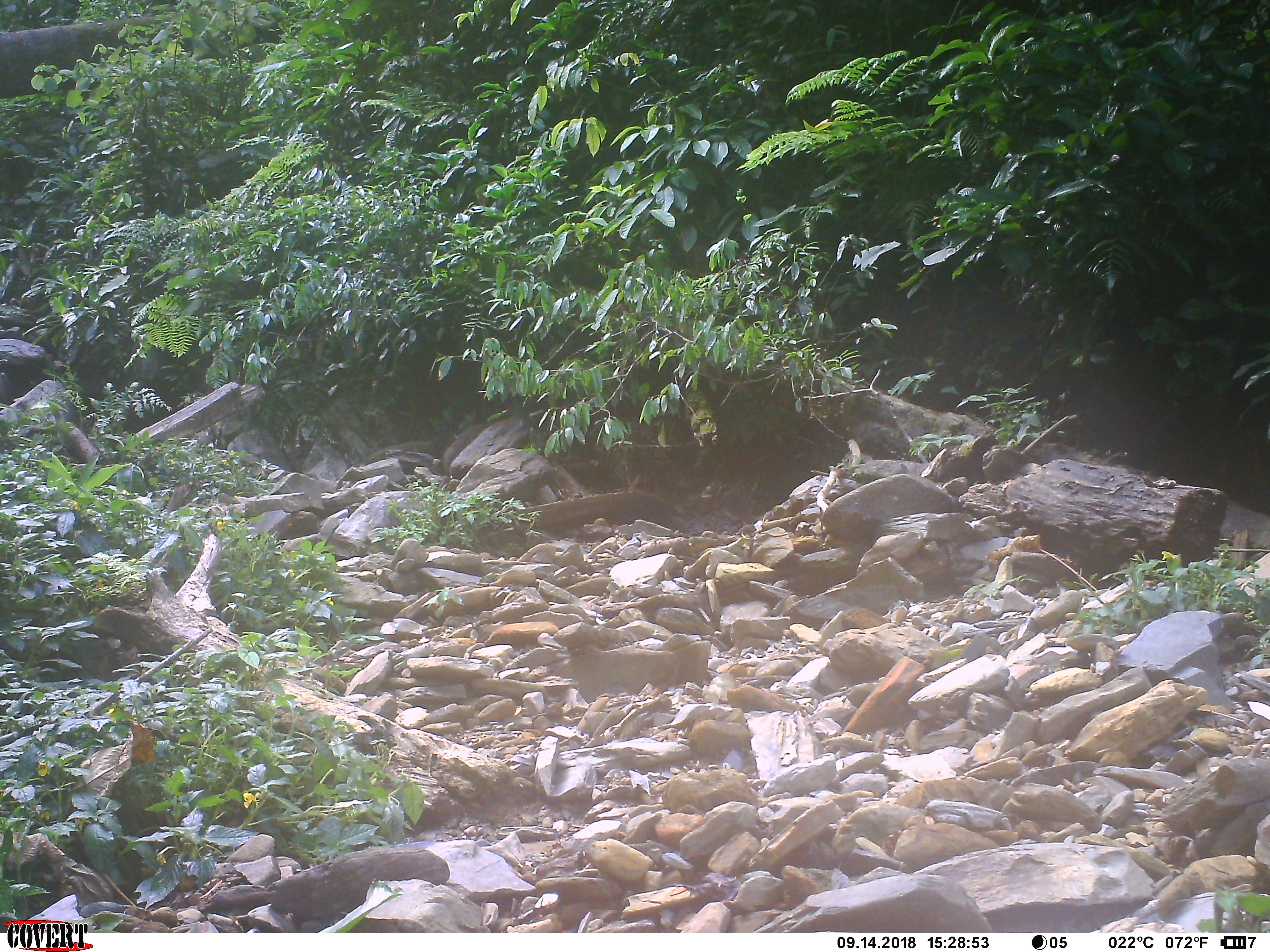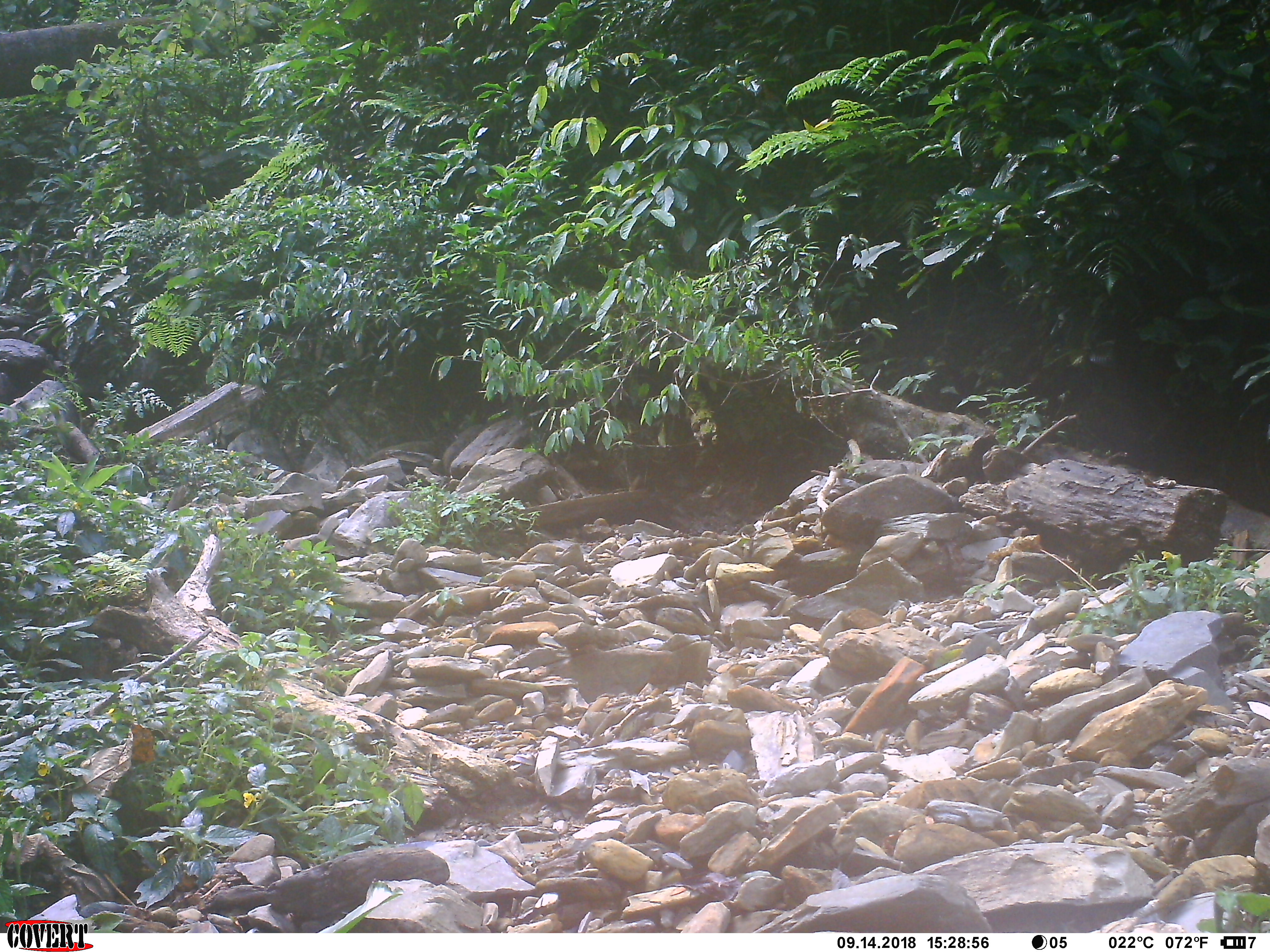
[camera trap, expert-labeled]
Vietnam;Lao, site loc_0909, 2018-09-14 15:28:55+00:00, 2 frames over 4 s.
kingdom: Animalia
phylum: Chordata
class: Mammalia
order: Artiodactyla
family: Suidae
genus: Sus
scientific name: Sus scrofa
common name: eurasian wild pig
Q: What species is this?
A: Eurasian wild pig (Sus scrofa).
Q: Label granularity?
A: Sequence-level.